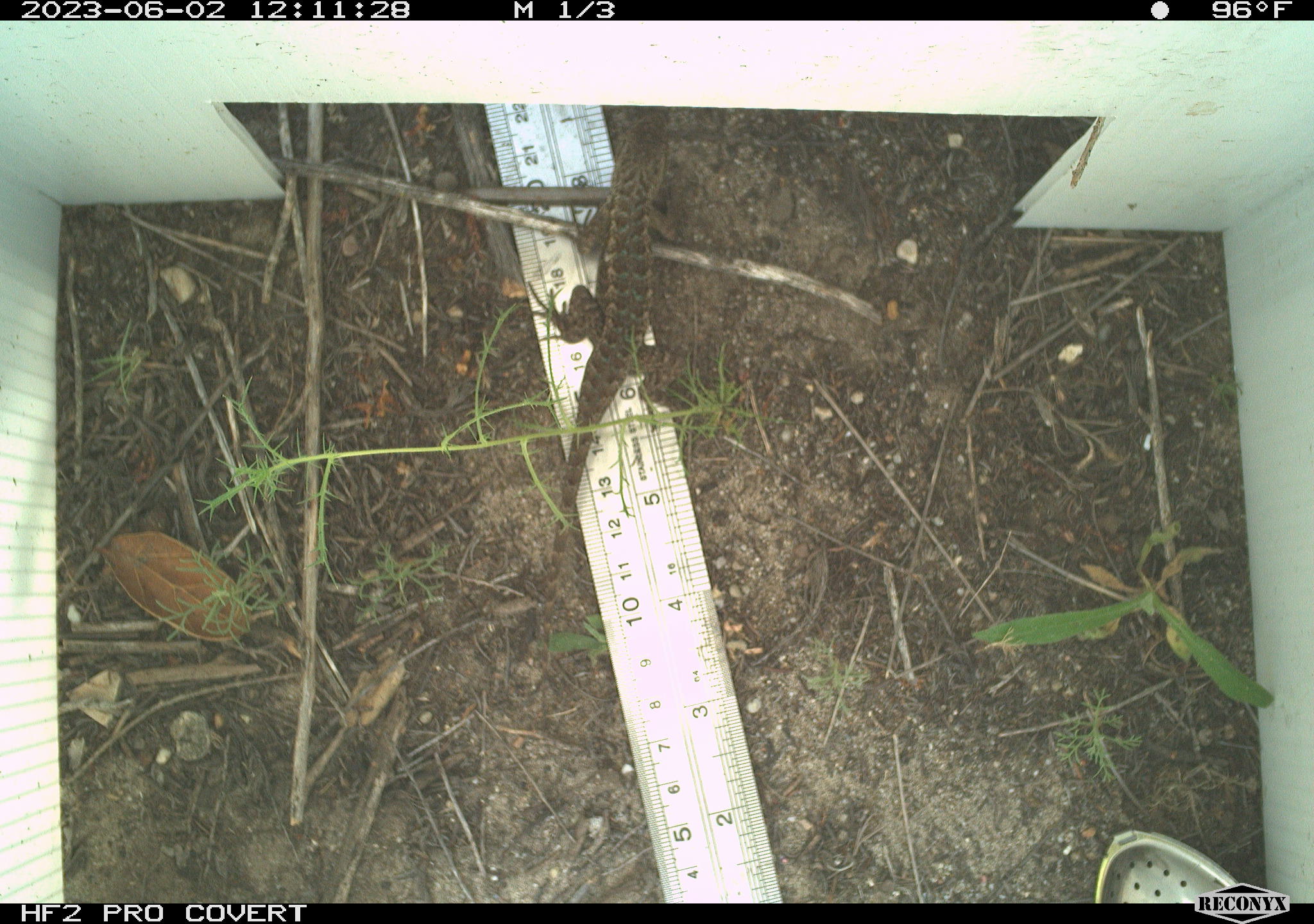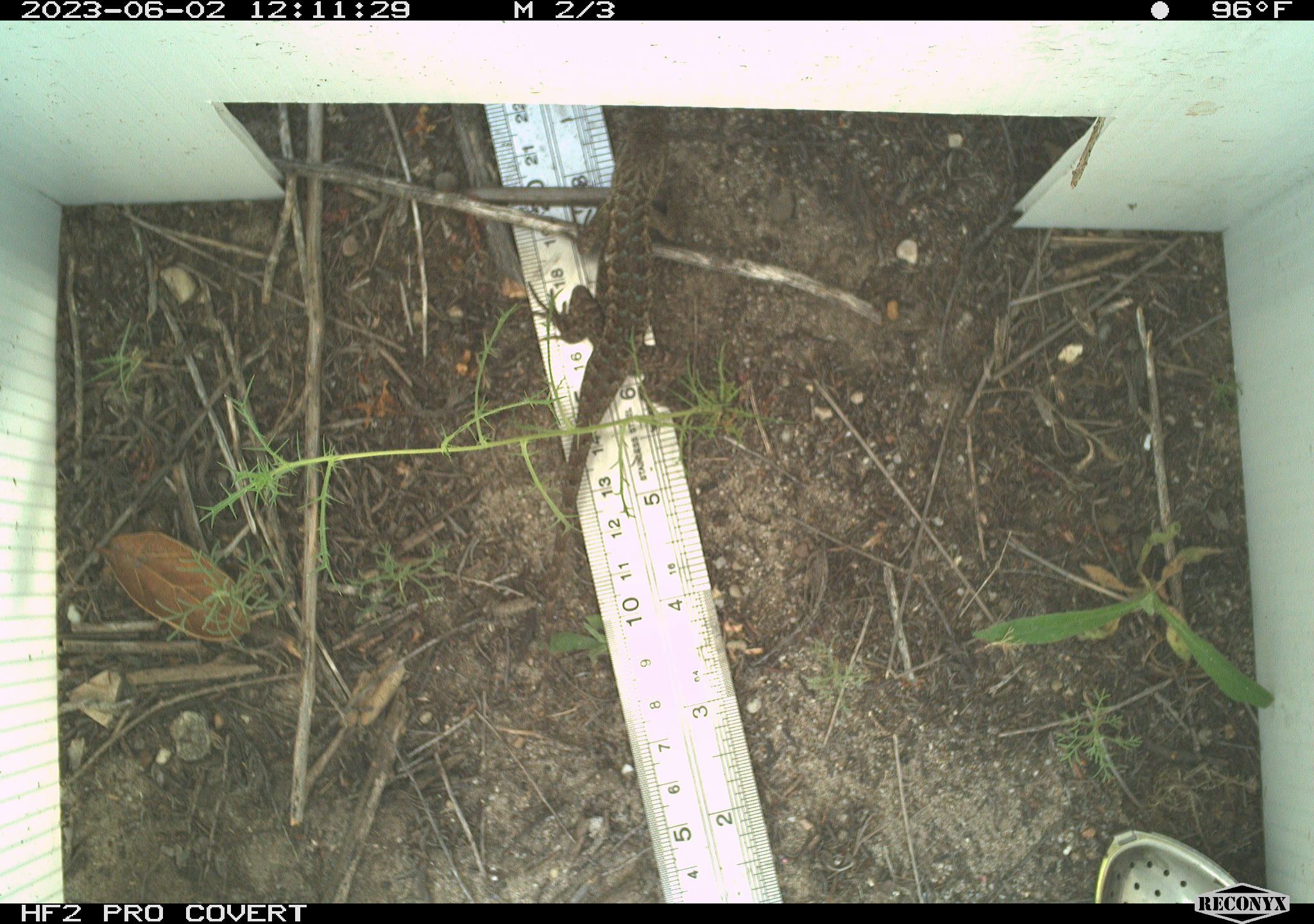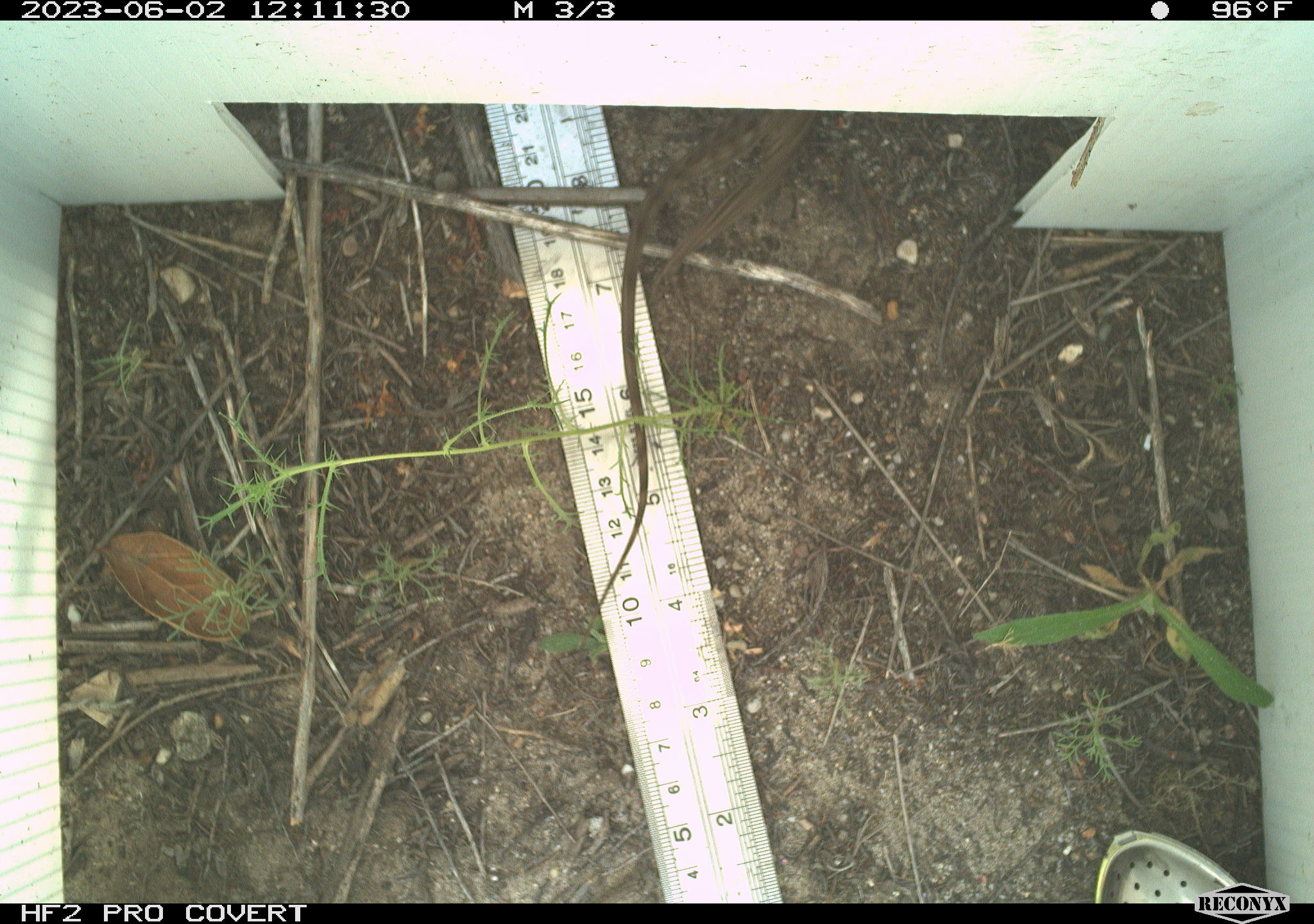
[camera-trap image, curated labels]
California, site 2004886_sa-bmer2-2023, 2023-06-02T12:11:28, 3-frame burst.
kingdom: Animalia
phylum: Chordata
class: Reptilia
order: Squamata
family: Phrynosomatidae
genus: Sceloporus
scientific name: Sceloporus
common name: spiny lizards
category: sceloporus species